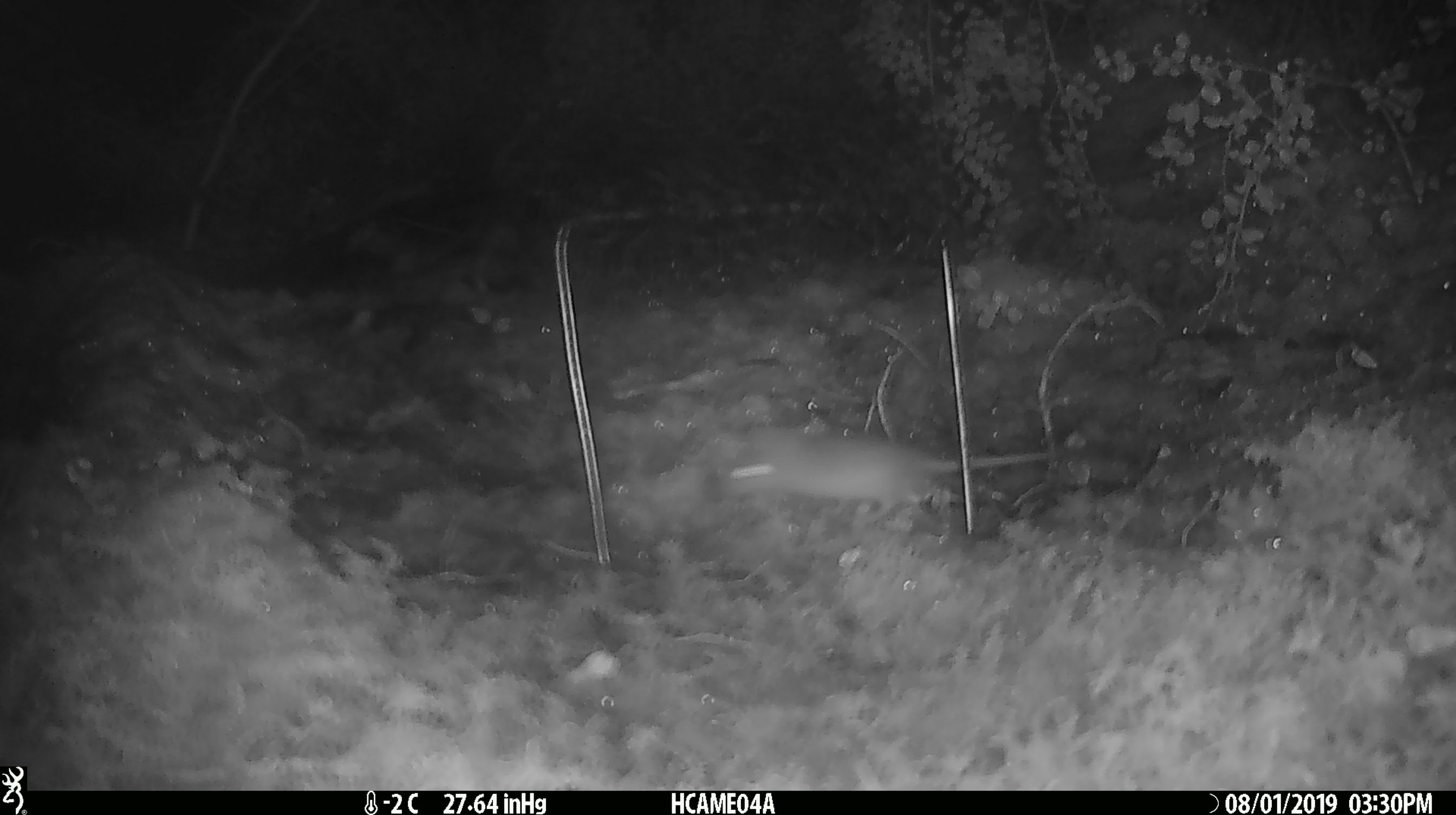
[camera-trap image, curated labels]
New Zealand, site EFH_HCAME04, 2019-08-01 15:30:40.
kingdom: Animalia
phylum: Chordata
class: Mammalia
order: Rodentia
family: Muridae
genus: Mus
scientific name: Mus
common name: mouse